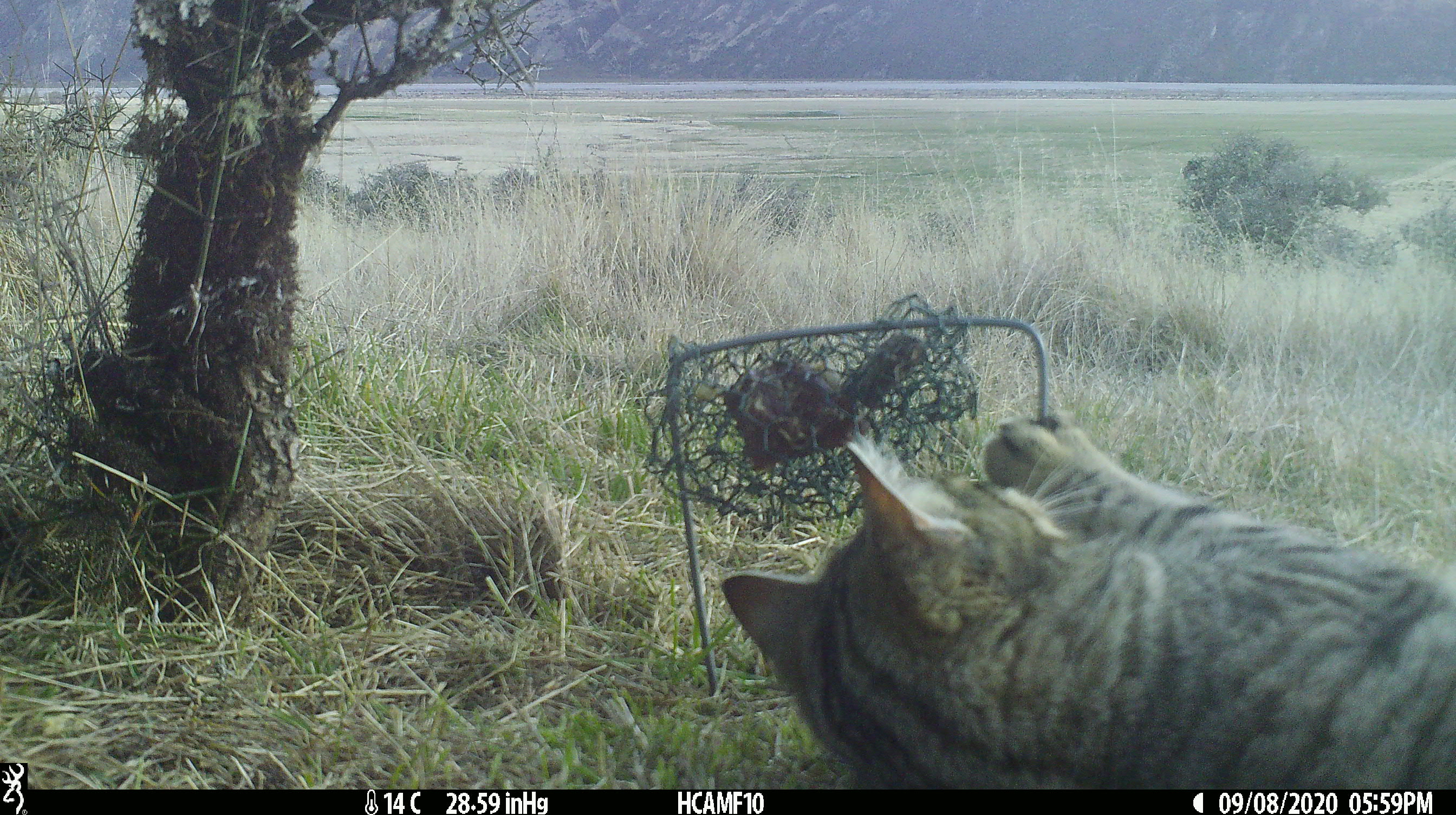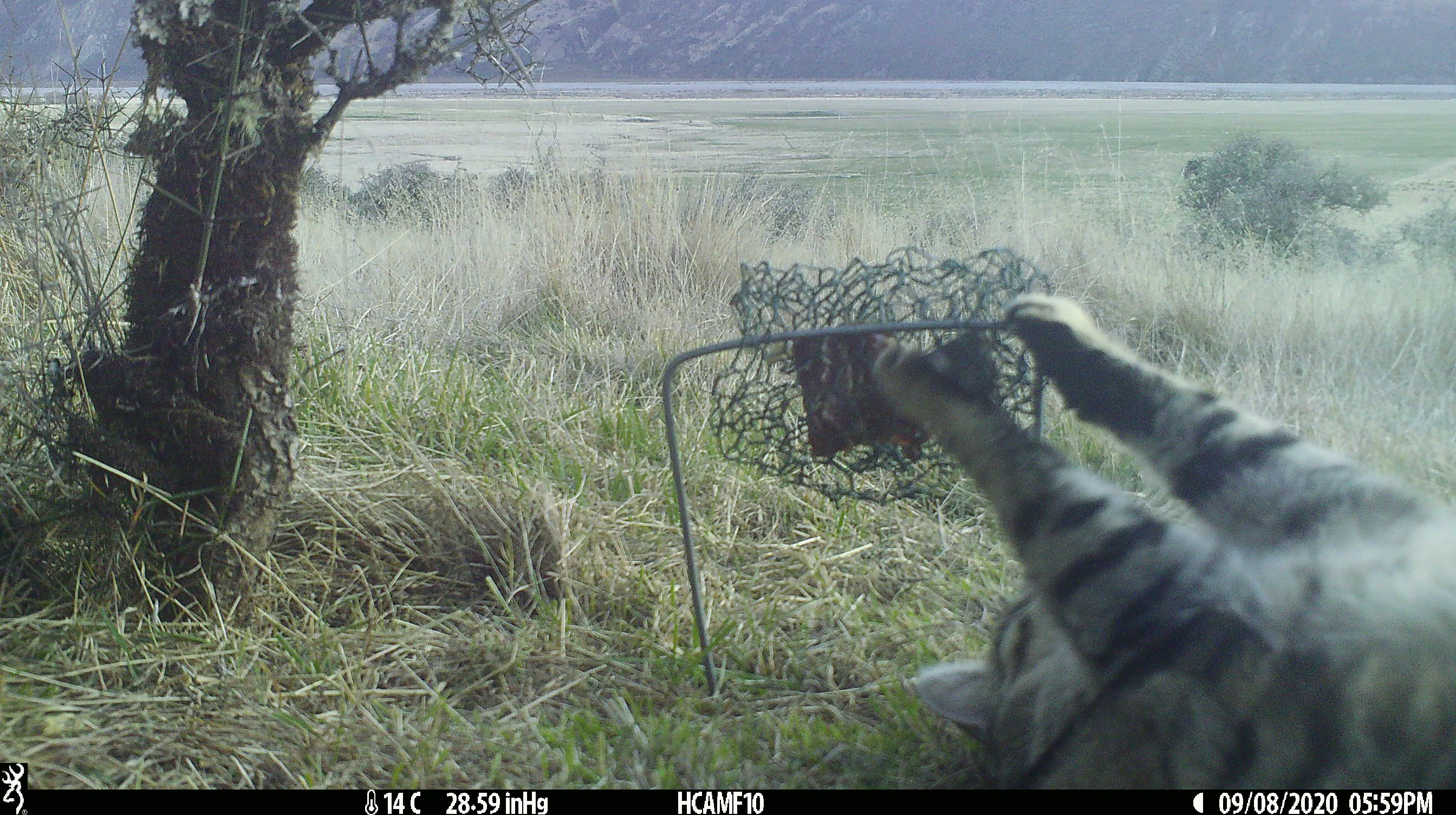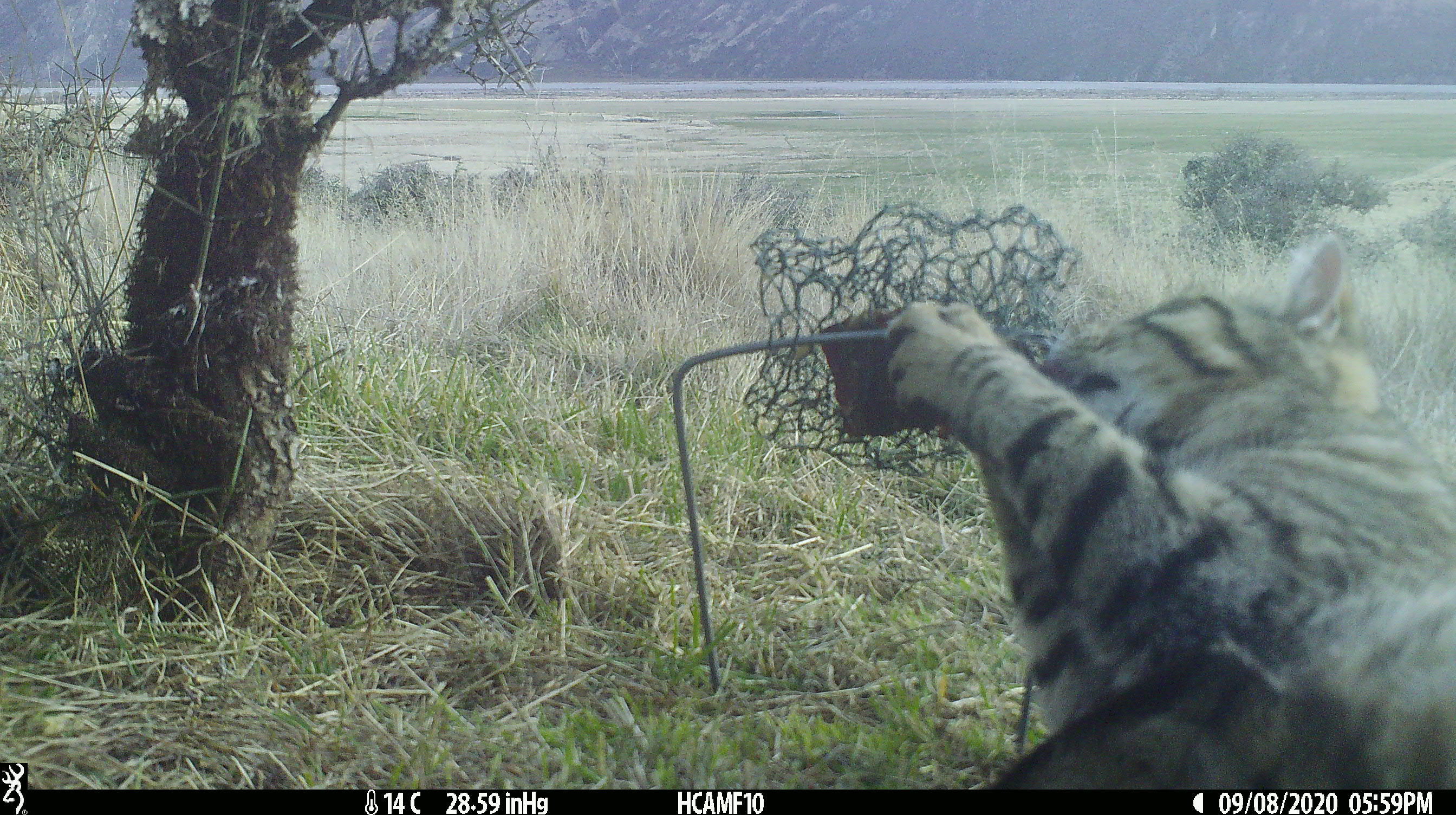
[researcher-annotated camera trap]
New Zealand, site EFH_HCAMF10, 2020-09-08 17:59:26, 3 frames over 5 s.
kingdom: Animalia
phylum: Chordata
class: Mammalia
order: Carnivora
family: Felidae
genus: Felis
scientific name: Felis catus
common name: domestic cat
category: cat